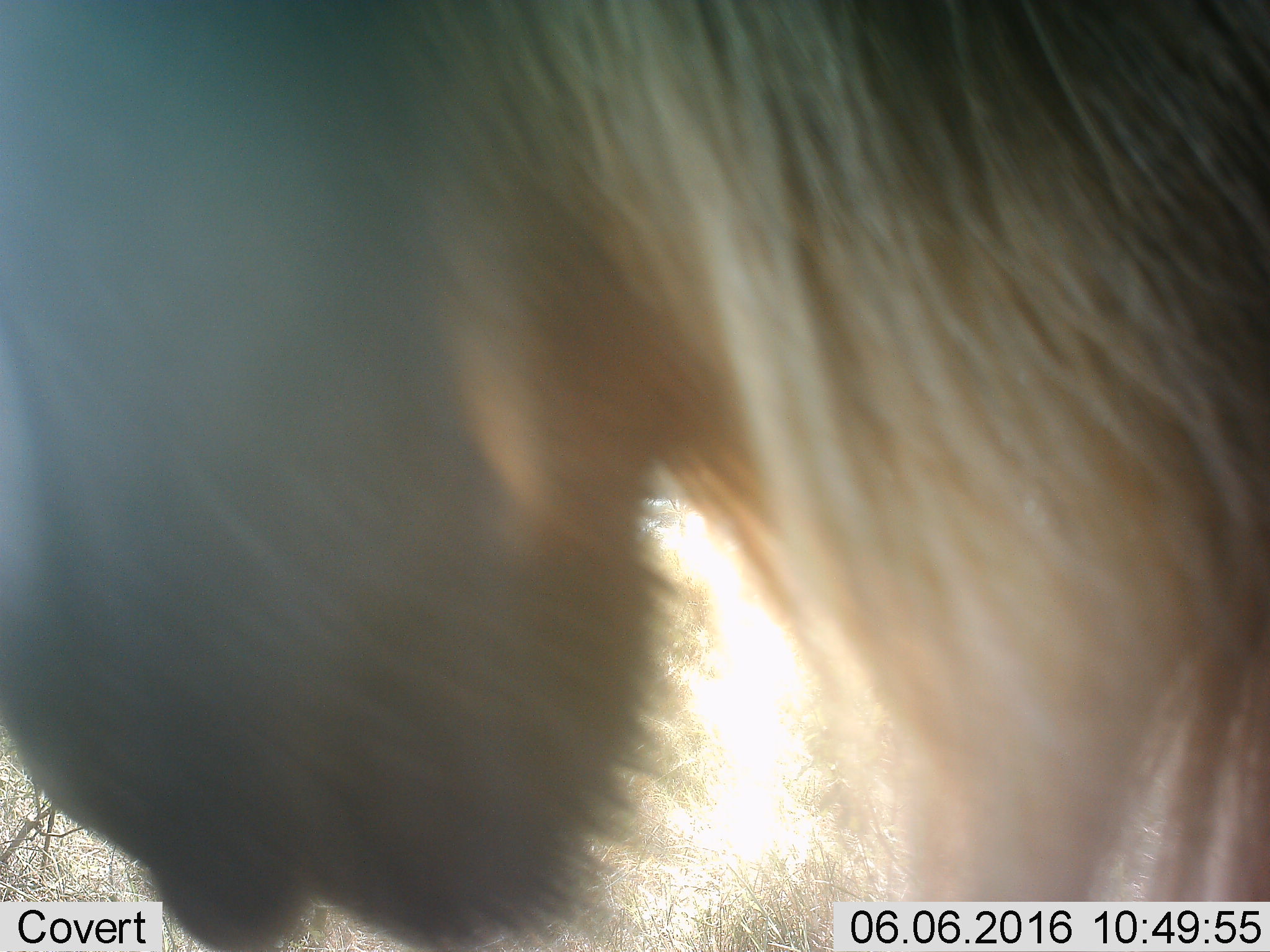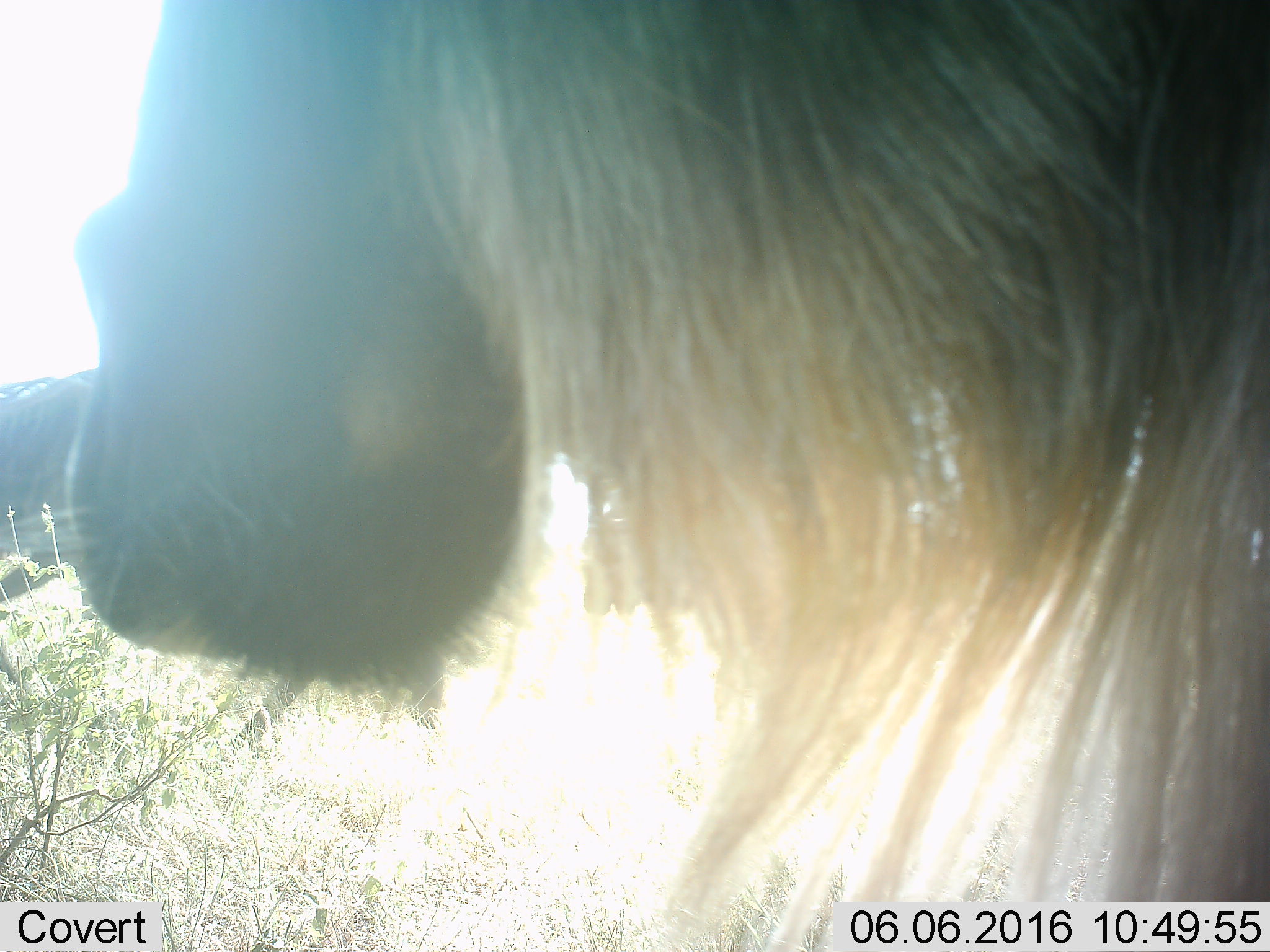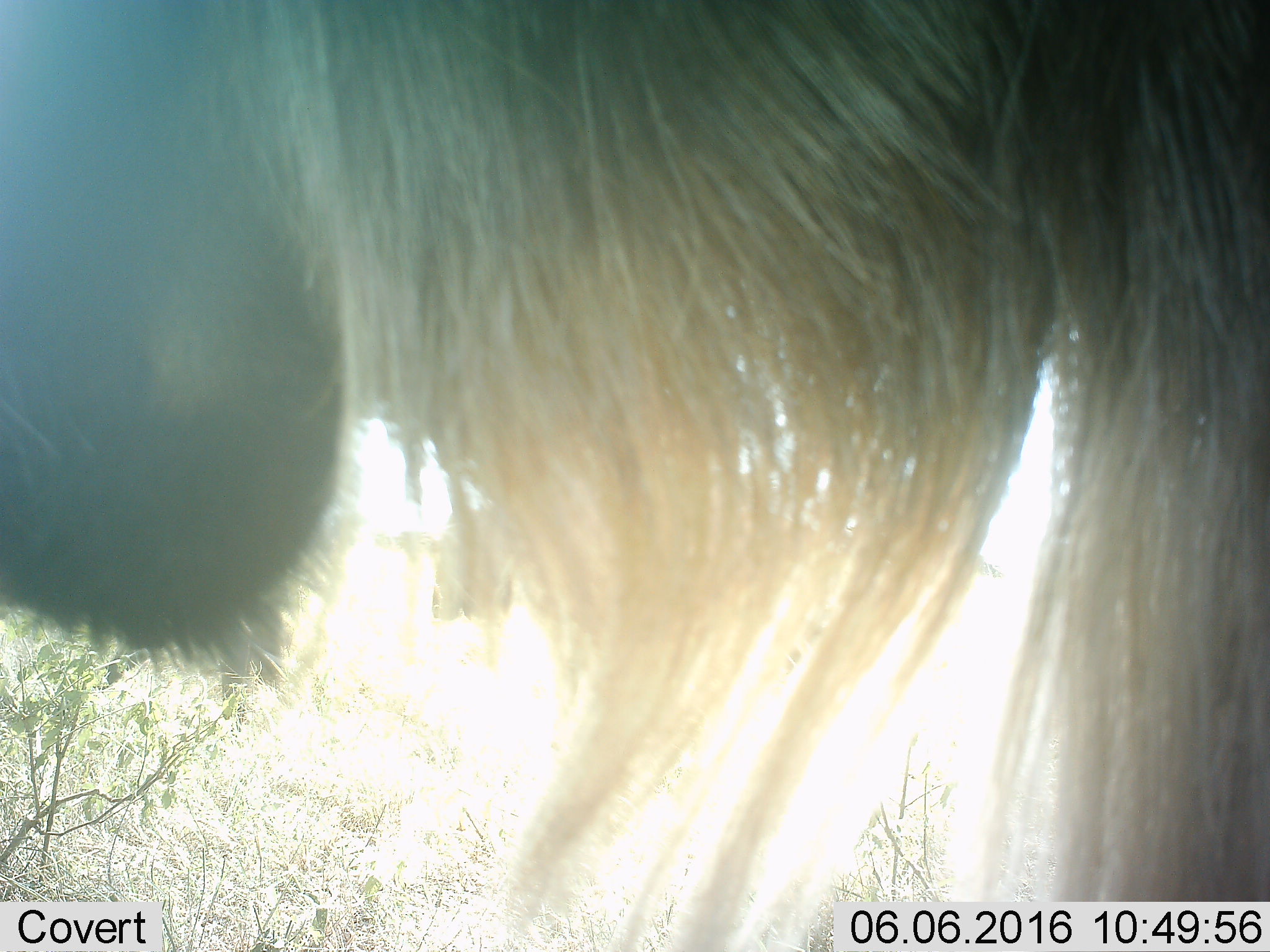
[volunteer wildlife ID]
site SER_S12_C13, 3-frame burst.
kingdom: Animalia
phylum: Chordata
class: Mammalia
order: Artiodactyla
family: Bovidae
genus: Connochaetes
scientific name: Connochaetes taurinus taurinus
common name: blue wildebeest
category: wildebeestblue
Wildebeestblue (blue wildebeest) (Connochaetes taurinus taurinus), count 2. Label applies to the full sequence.